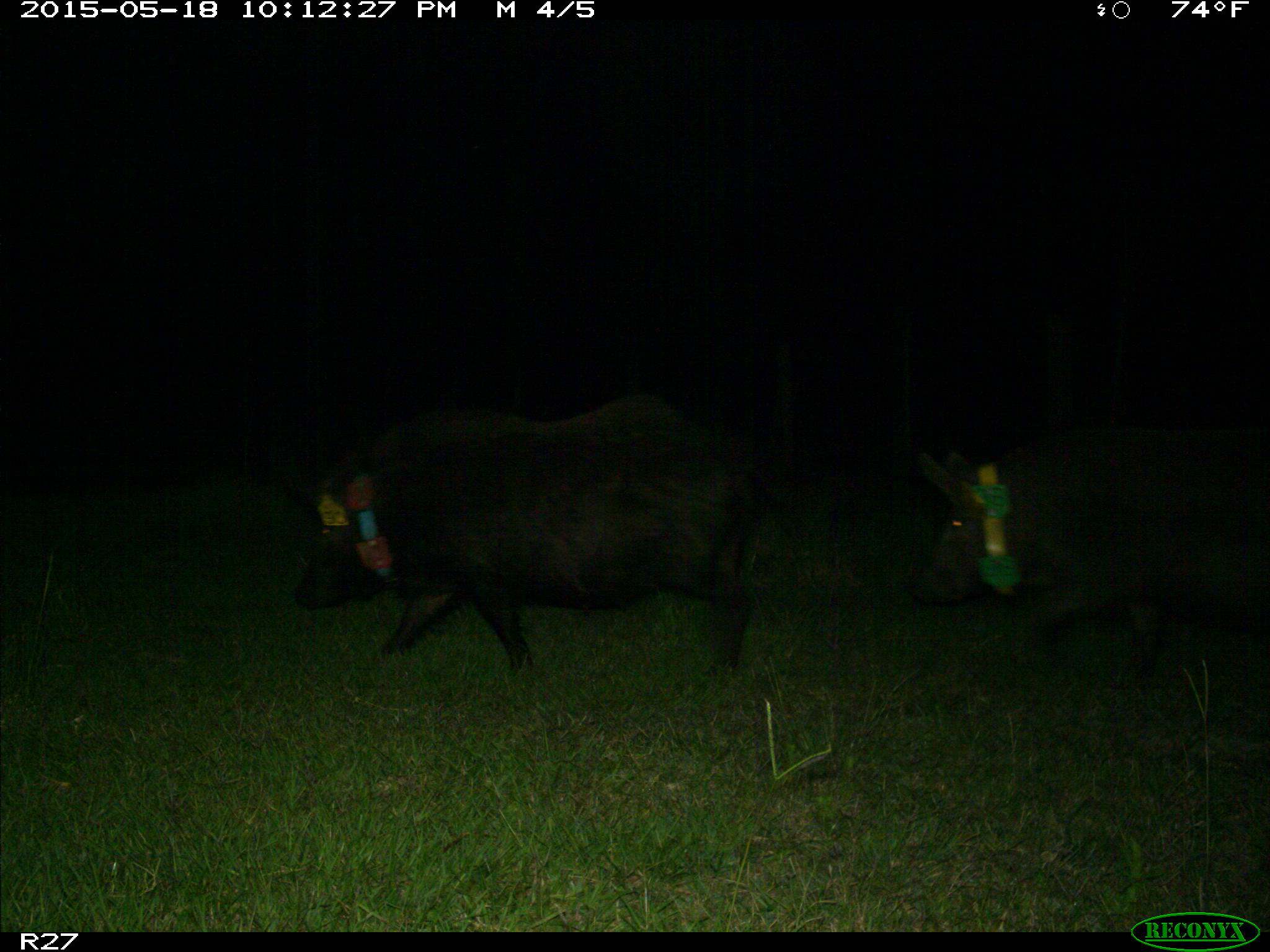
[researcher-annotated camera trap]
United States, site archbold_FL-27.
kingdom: Animalia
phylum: Chordata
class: Mammalia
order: Artiodactyla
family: Suidae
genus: Sus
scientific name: Sus scrofa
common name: wild boar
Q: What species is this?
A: Sus scrofa (wild boar).